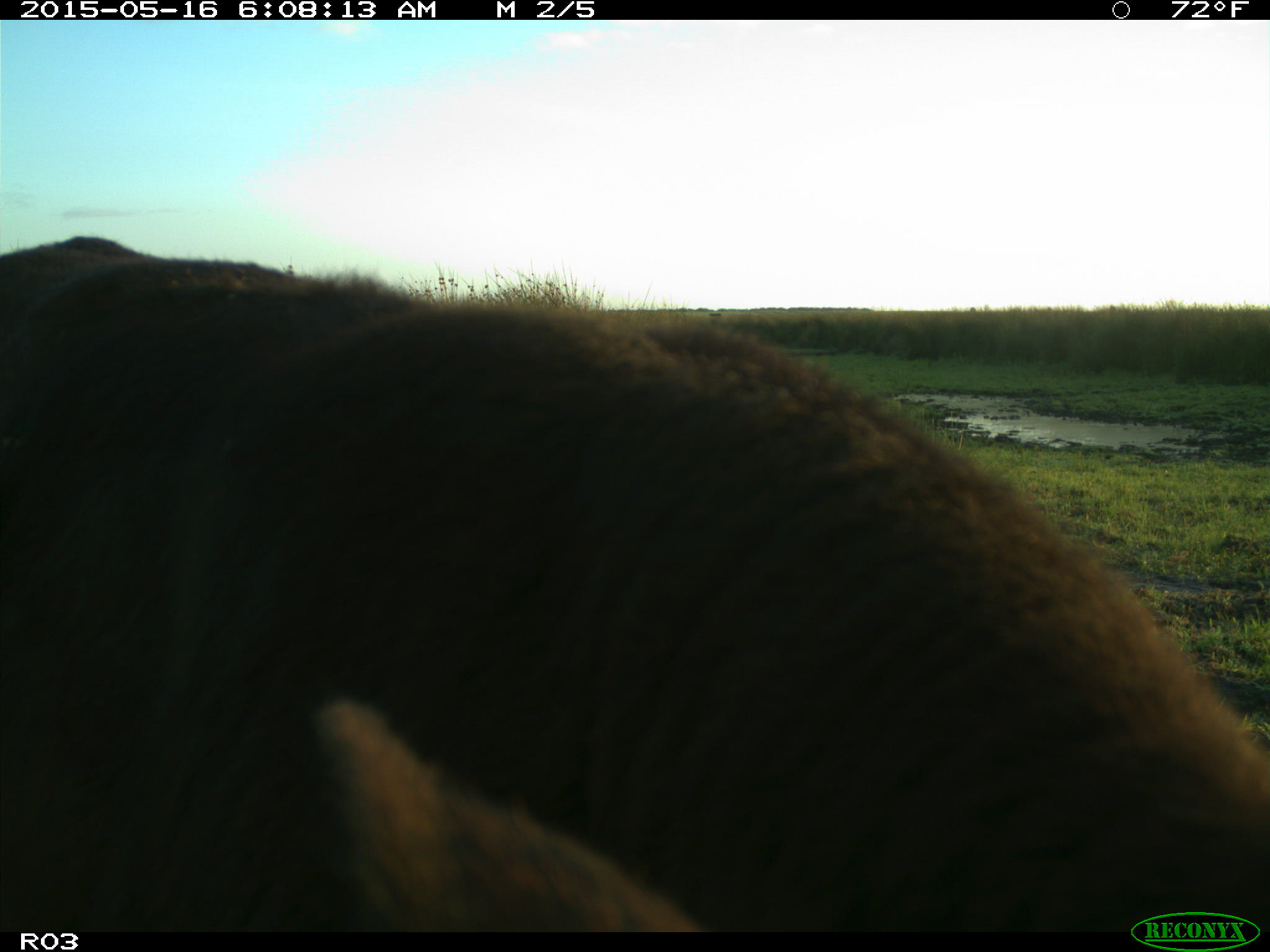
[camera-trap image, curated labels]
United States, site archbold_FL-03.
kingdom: Animalia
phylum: Chordata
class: Mammalia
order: Artiodactyla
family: Bovidae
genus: Bos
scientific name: Bos taurus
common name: domestic cow